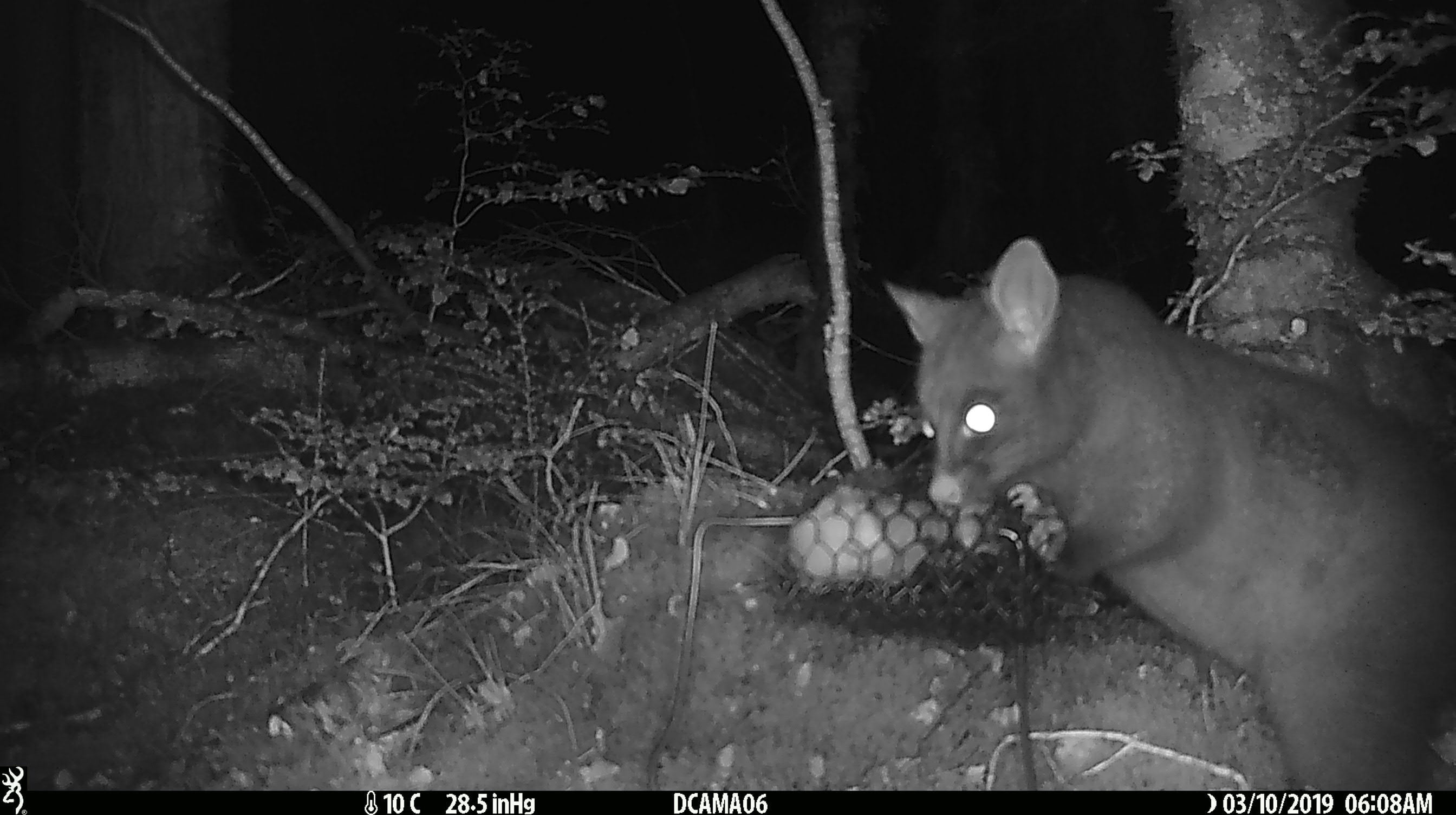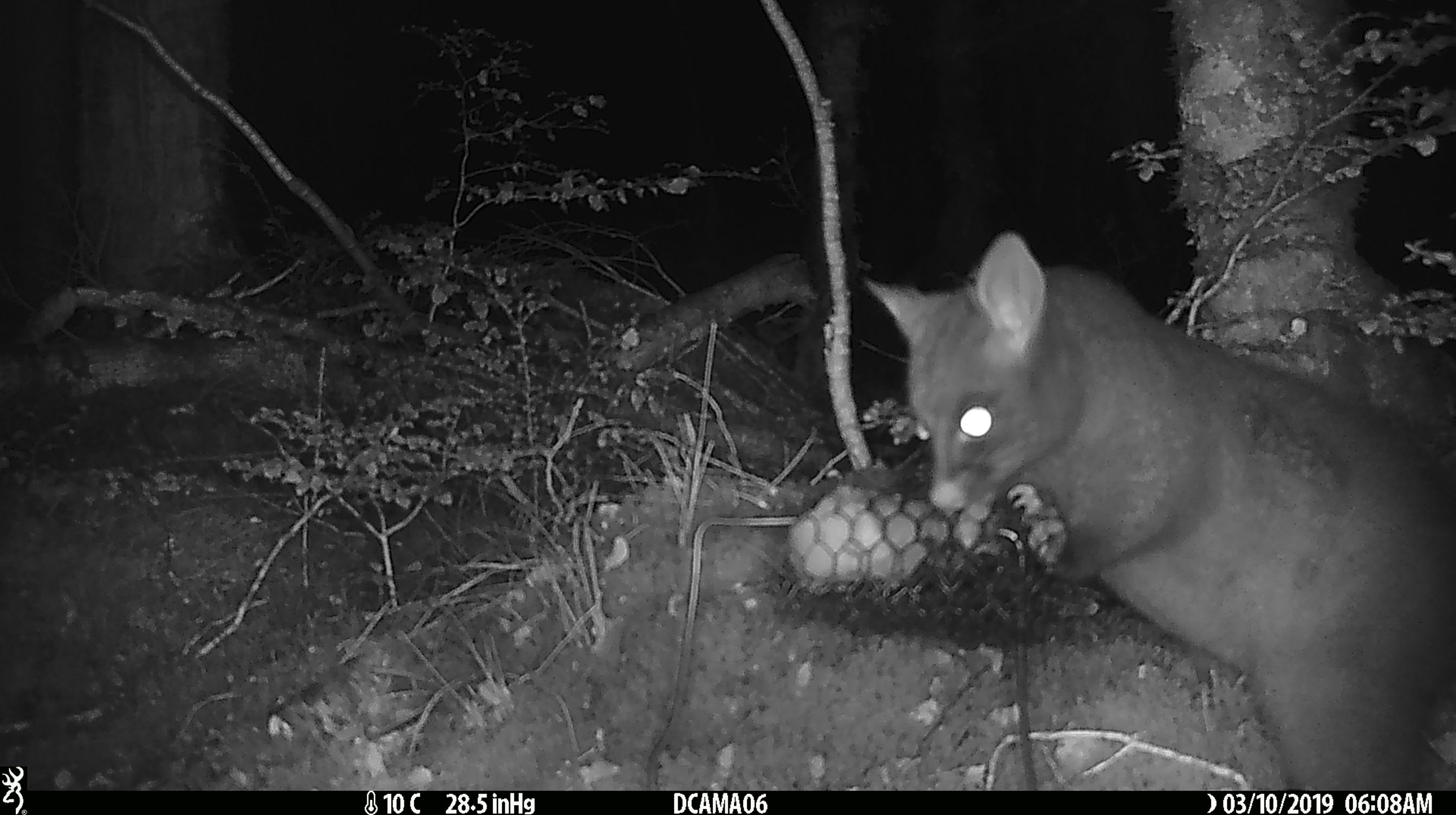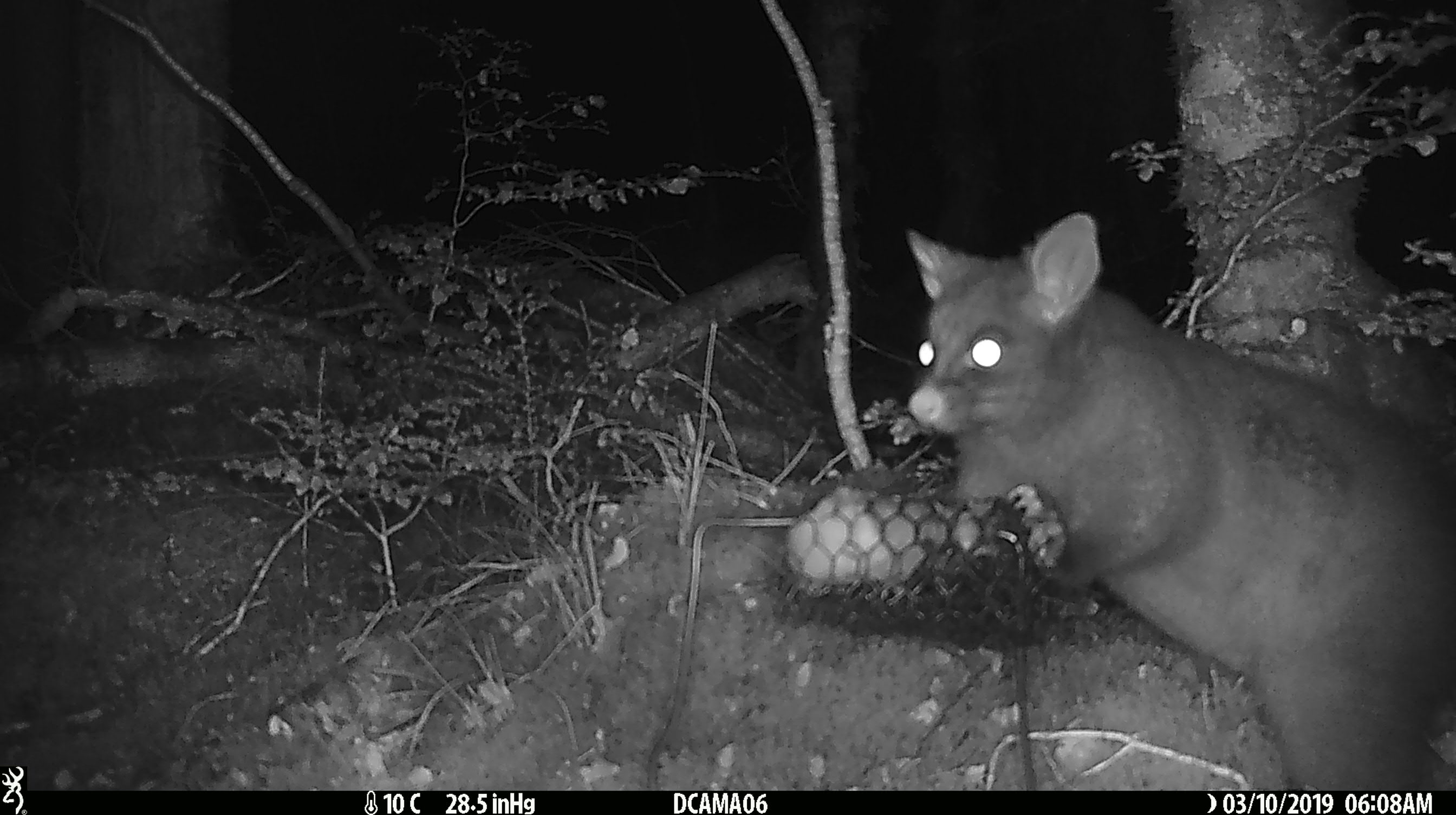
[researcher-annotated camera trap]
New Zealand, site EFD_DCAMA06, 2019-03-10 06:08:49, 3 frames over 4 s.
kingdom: Animalia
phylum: Chordata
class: Mammalia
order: Diprotodontia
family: Phalangeridae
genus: Trichosurus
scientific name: Trichosurus vulpecula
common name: common brushtail possum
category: possum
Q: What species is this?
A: Possum (common brushtail possum) (Trichosurus vulpecula).